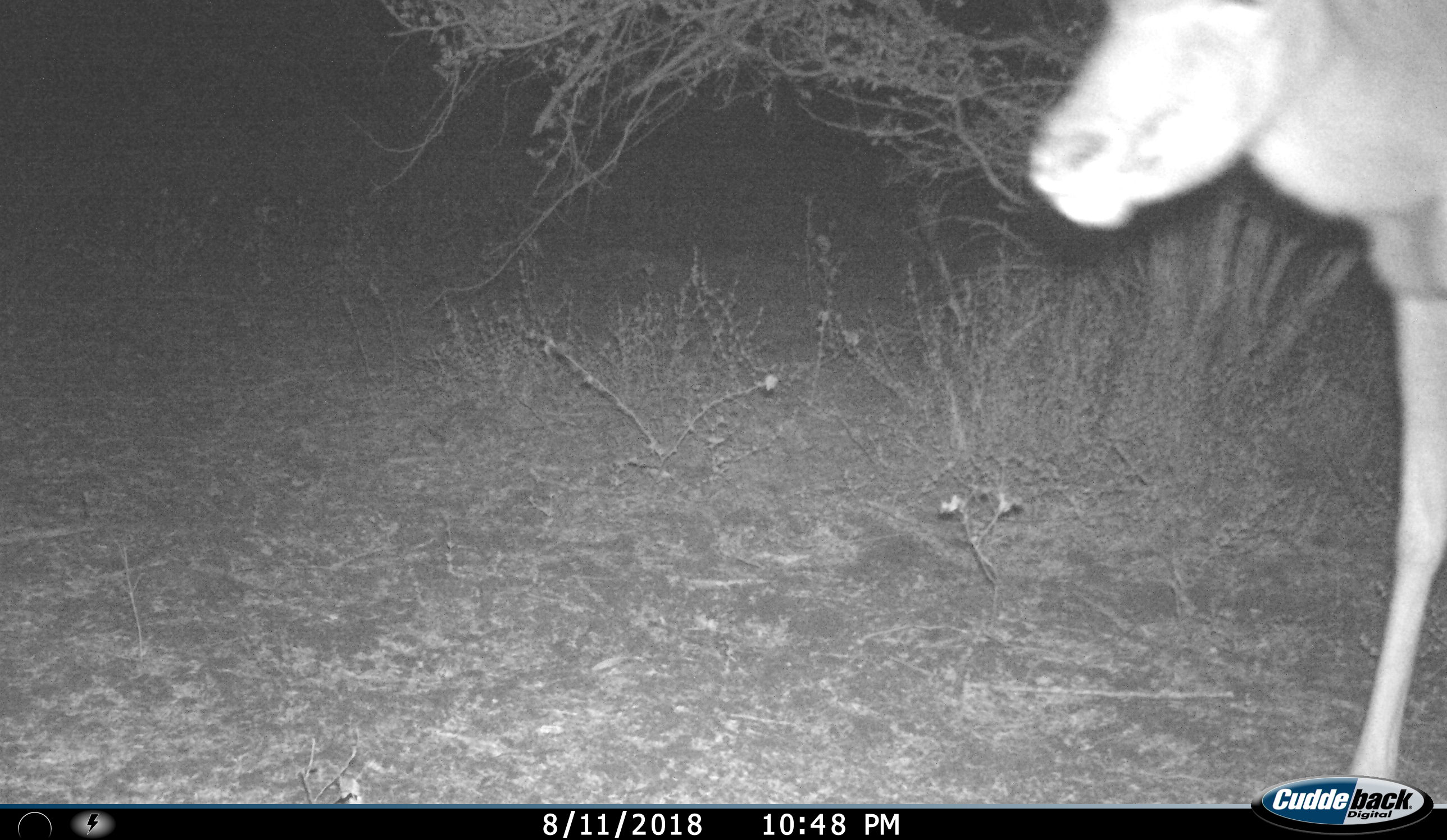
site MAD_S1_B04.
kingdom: Animalia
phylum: Chordata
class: Mammalia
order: Artiodactyla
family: Bovidae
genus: Aepyceros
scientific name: Aepyceros melampus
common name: impala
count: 1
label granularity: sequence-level